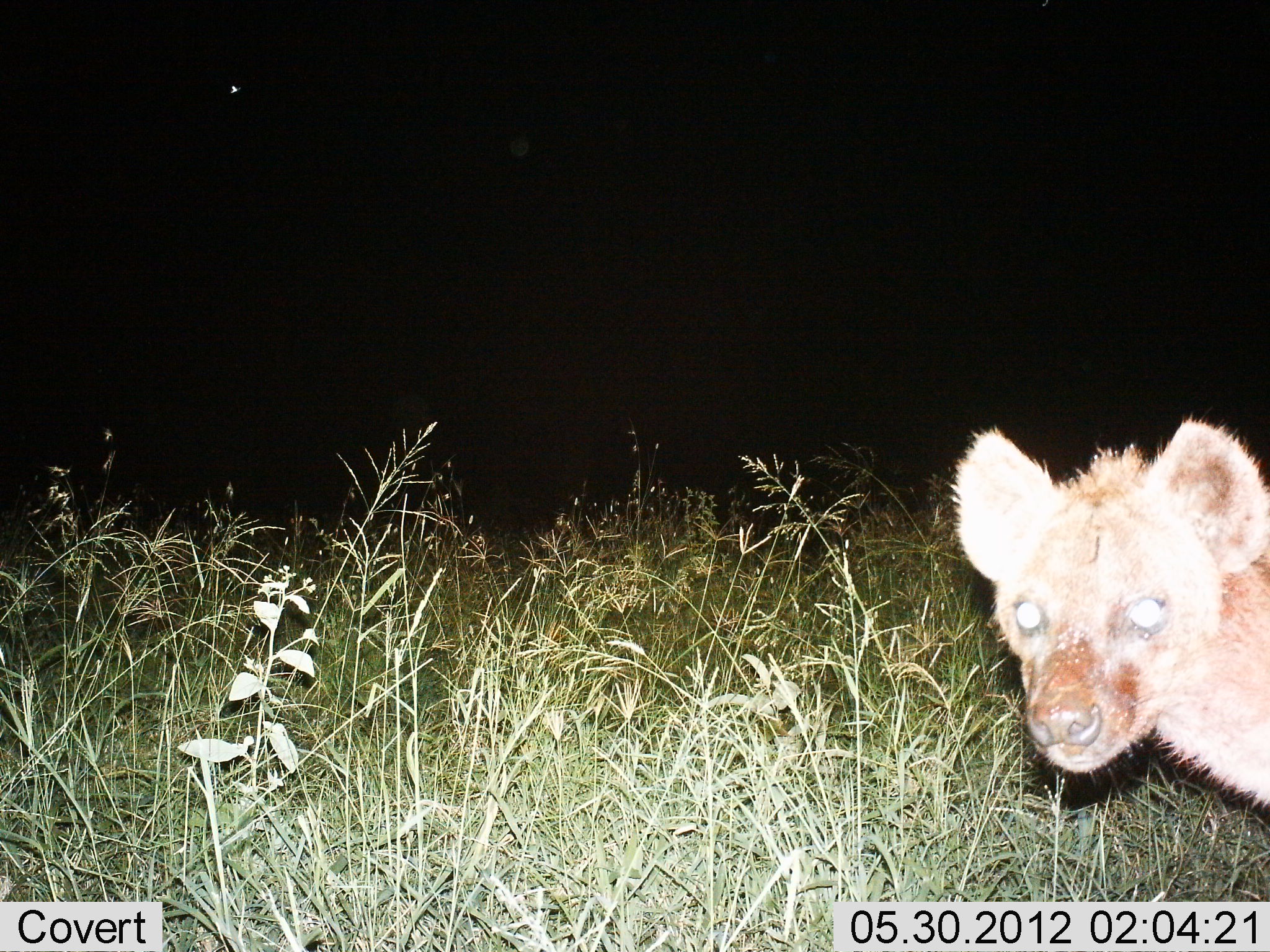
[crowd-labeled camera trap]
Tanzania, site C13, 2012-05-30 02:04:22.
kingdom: Animalia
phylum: Chordata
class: Mammalia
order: Carnivora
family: Hyaenidae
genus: Crocuta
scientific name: Crocuta crocuta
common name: spotted hyena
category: hyenaspotted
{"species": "hyenaspotted (spotted hyena) (Crocuta crocuta)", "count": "1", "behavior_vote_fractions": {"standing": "70%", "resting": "0%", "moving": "30%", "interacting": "0%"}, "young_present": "0%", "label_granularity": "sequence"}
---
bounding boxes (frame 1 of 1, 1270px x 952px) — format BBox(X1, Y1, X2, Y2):
animal: BBox(951, 421, 1270, 821)